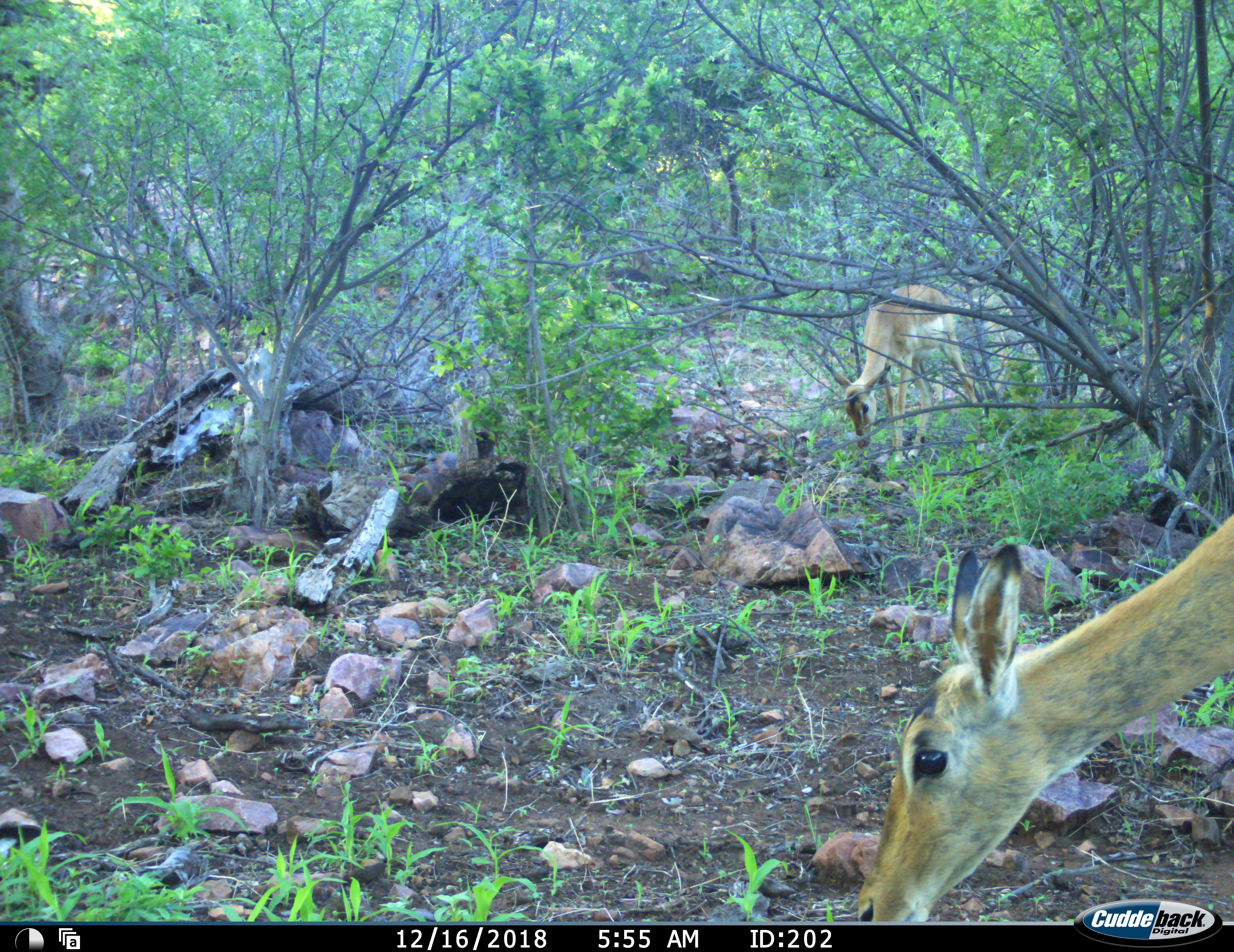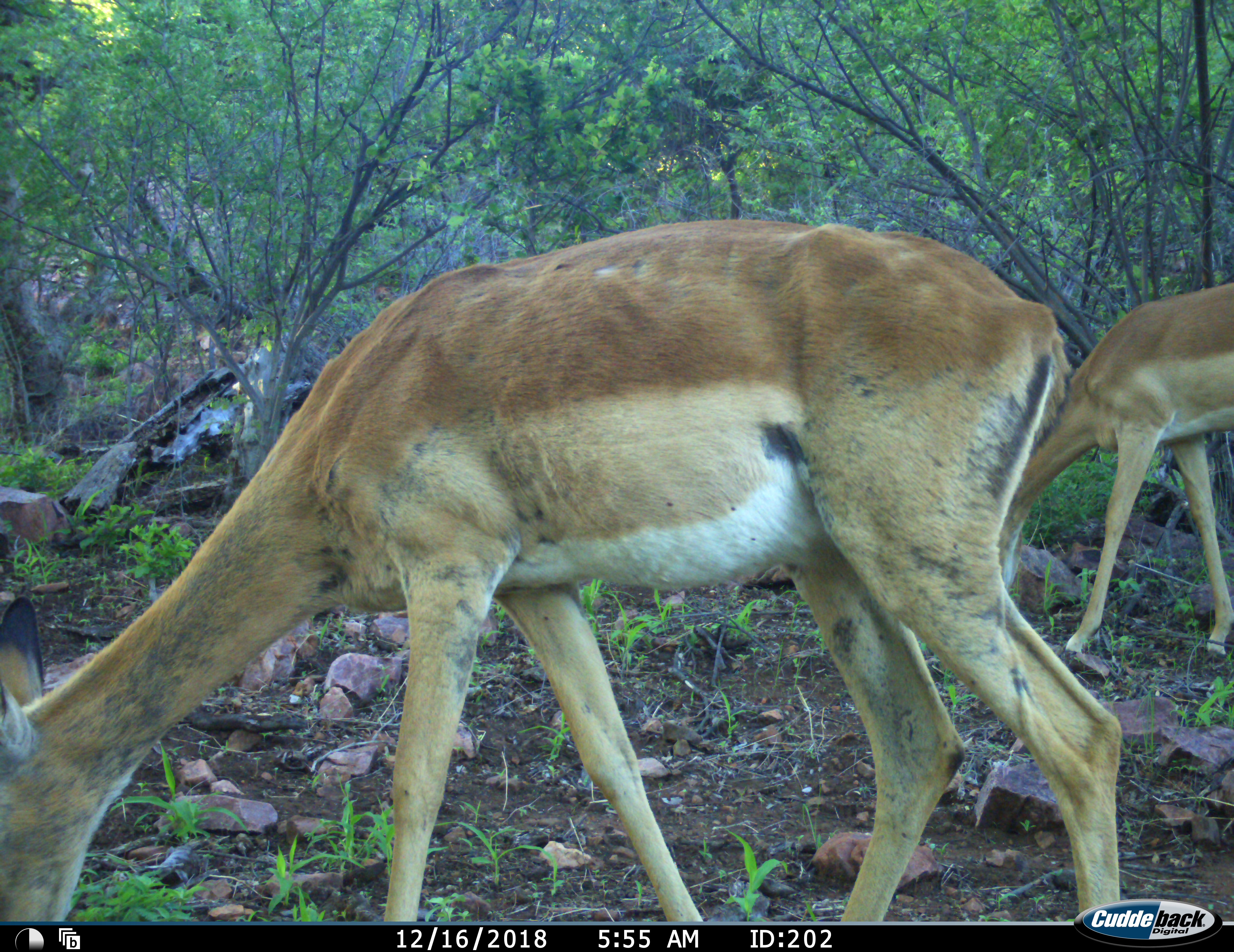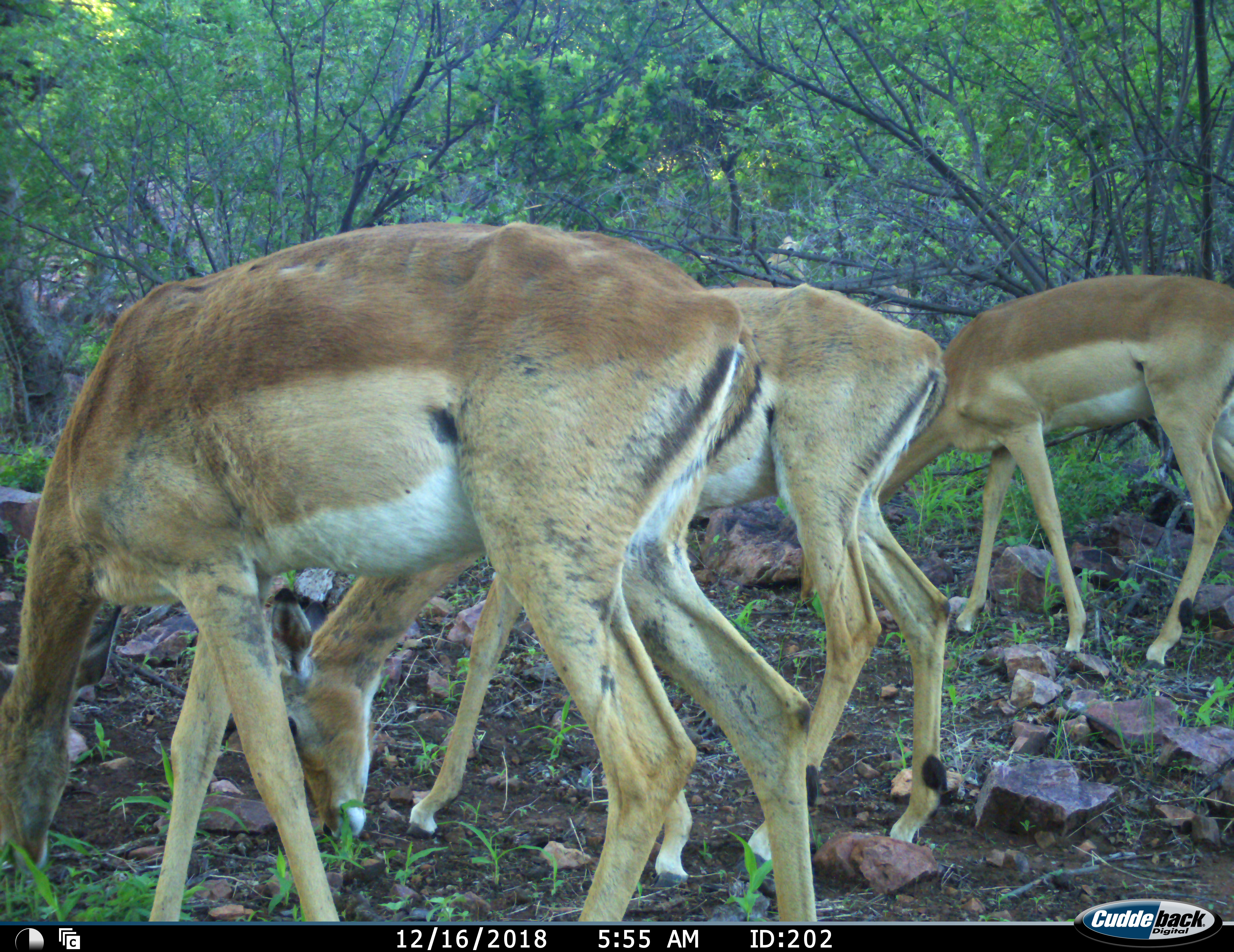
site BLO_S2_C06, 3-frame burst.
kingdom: Animalia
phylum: Chordata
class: Mammalia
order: Artiodactyla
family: Bovidae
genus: Aepyceros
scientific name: Aepyceros melampus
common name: impala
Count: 4.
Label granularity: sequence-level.